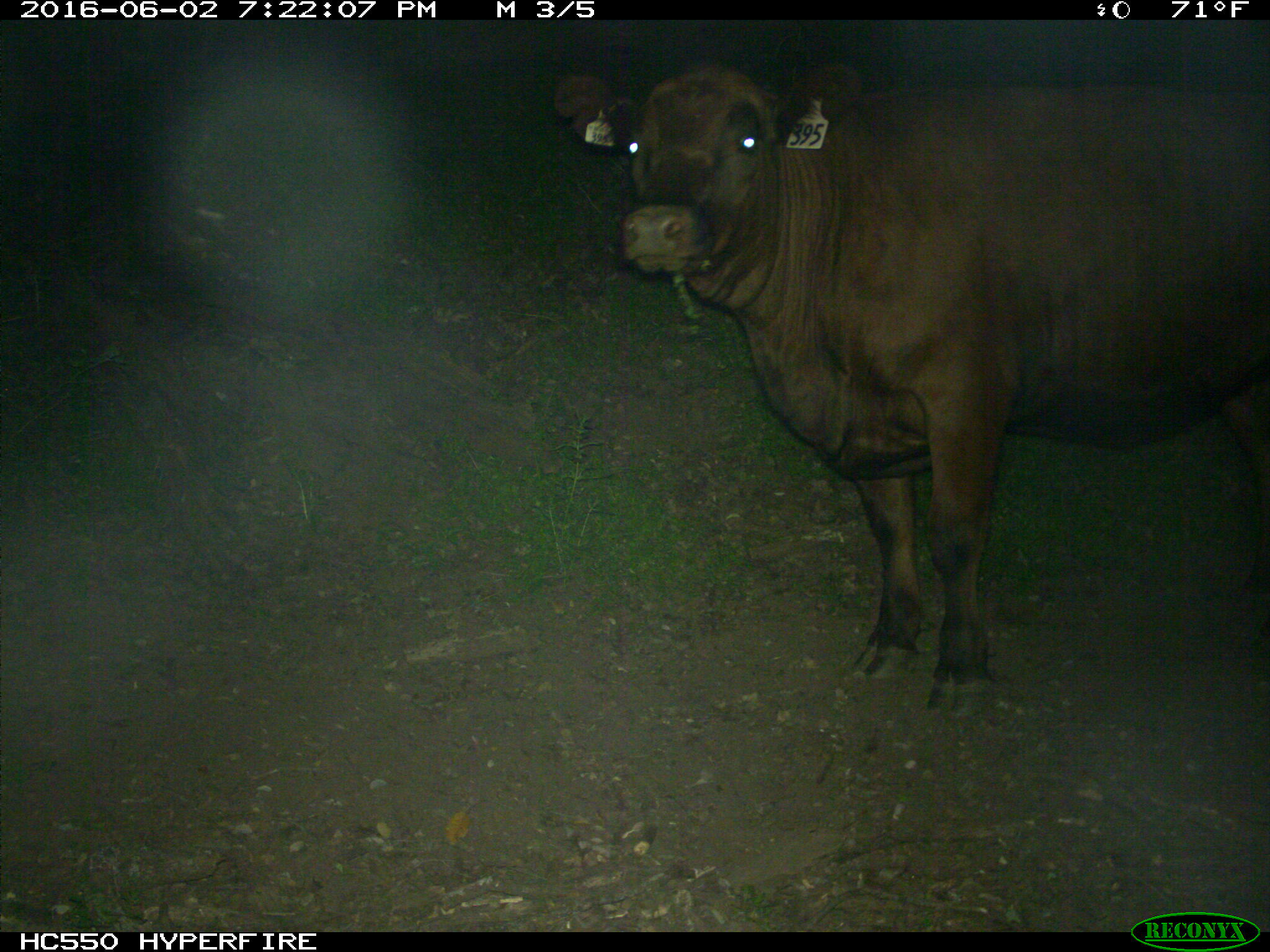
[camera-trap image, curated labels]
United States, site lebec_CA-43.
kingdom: Animalia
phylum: Chordata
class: Mammalia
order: Artiodactyla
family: Bovidae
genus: Bos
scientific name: Bos taurus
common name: domestic cow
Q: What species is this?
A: Bos taurus (domestic cow).